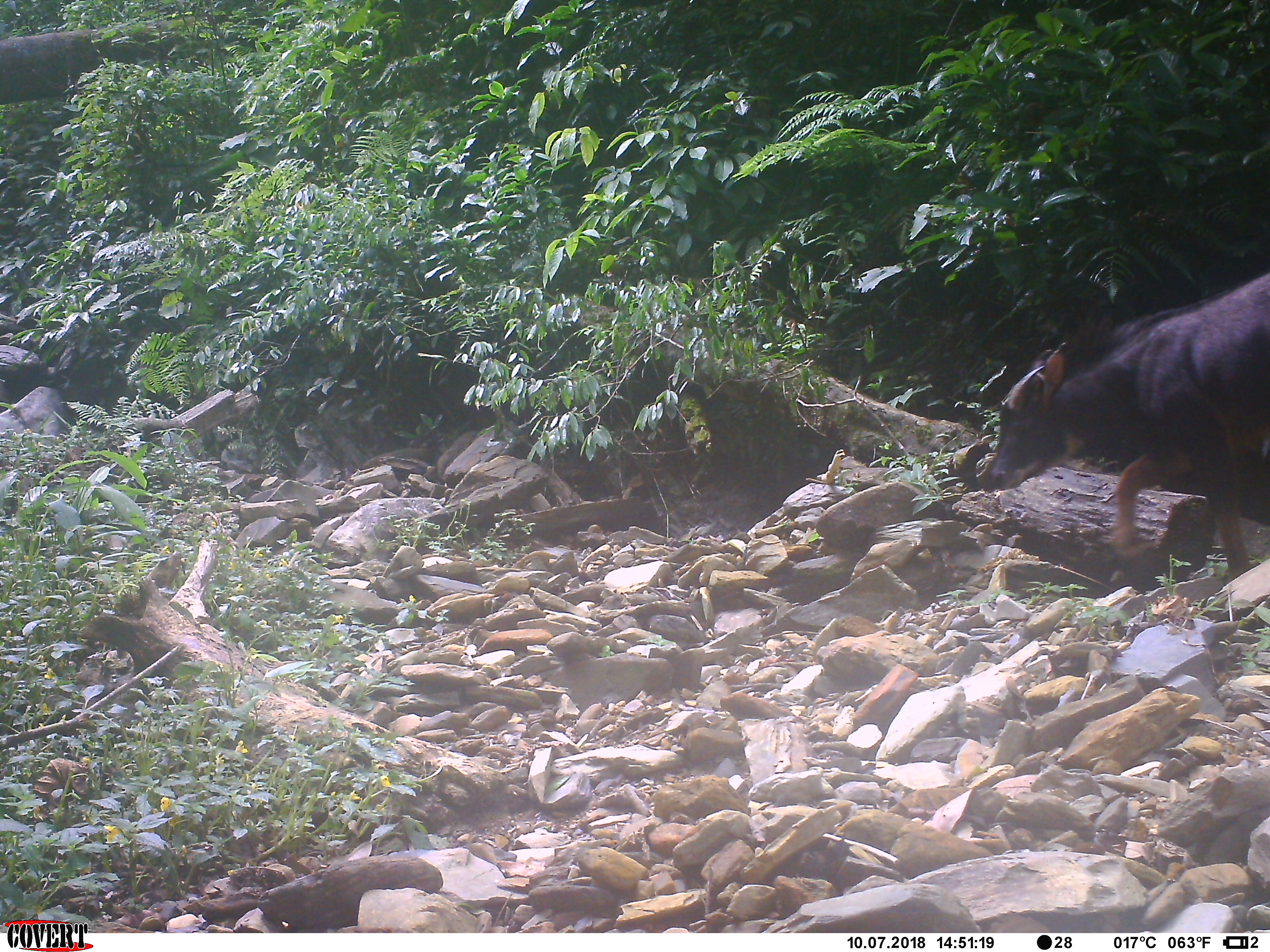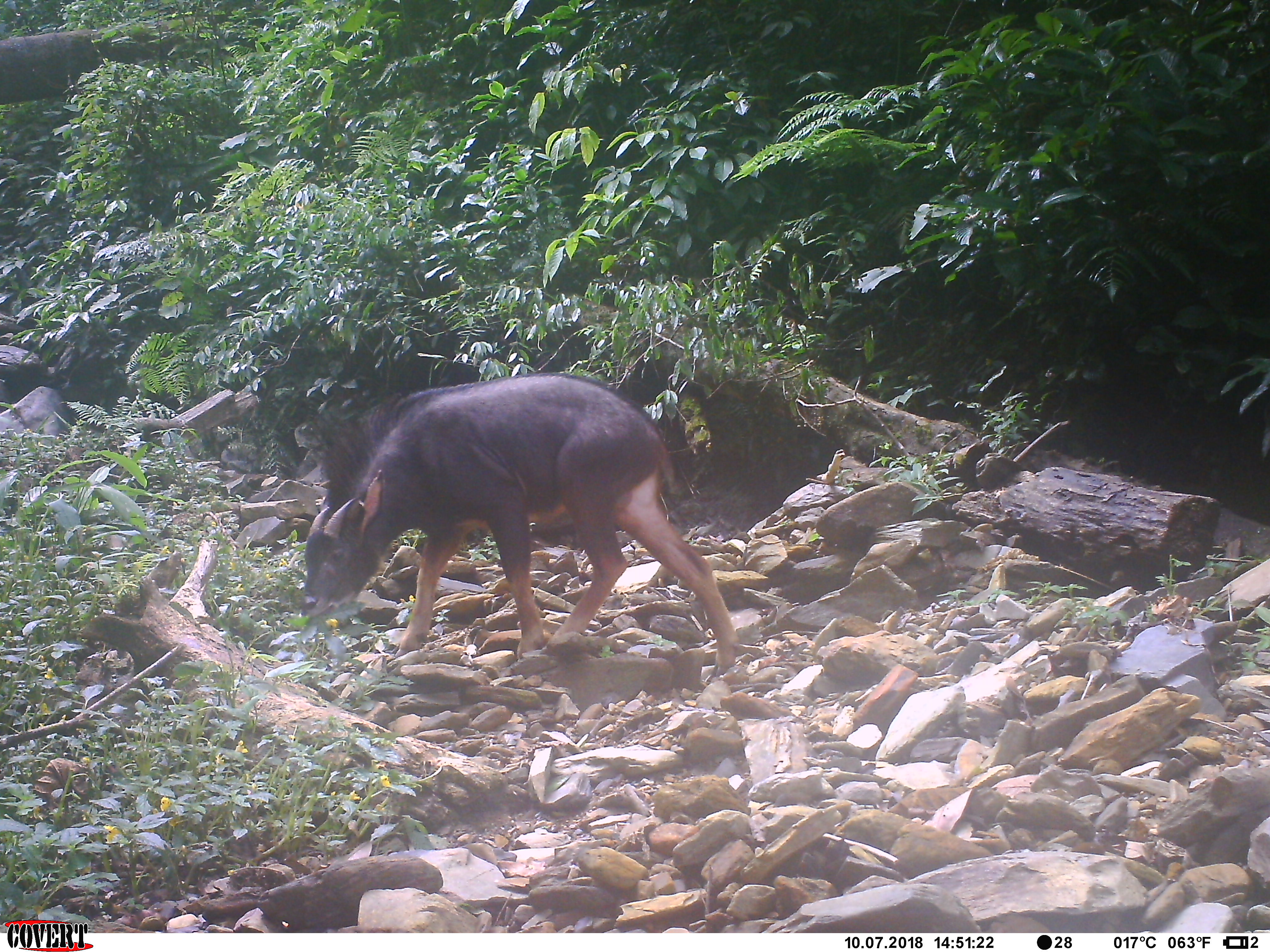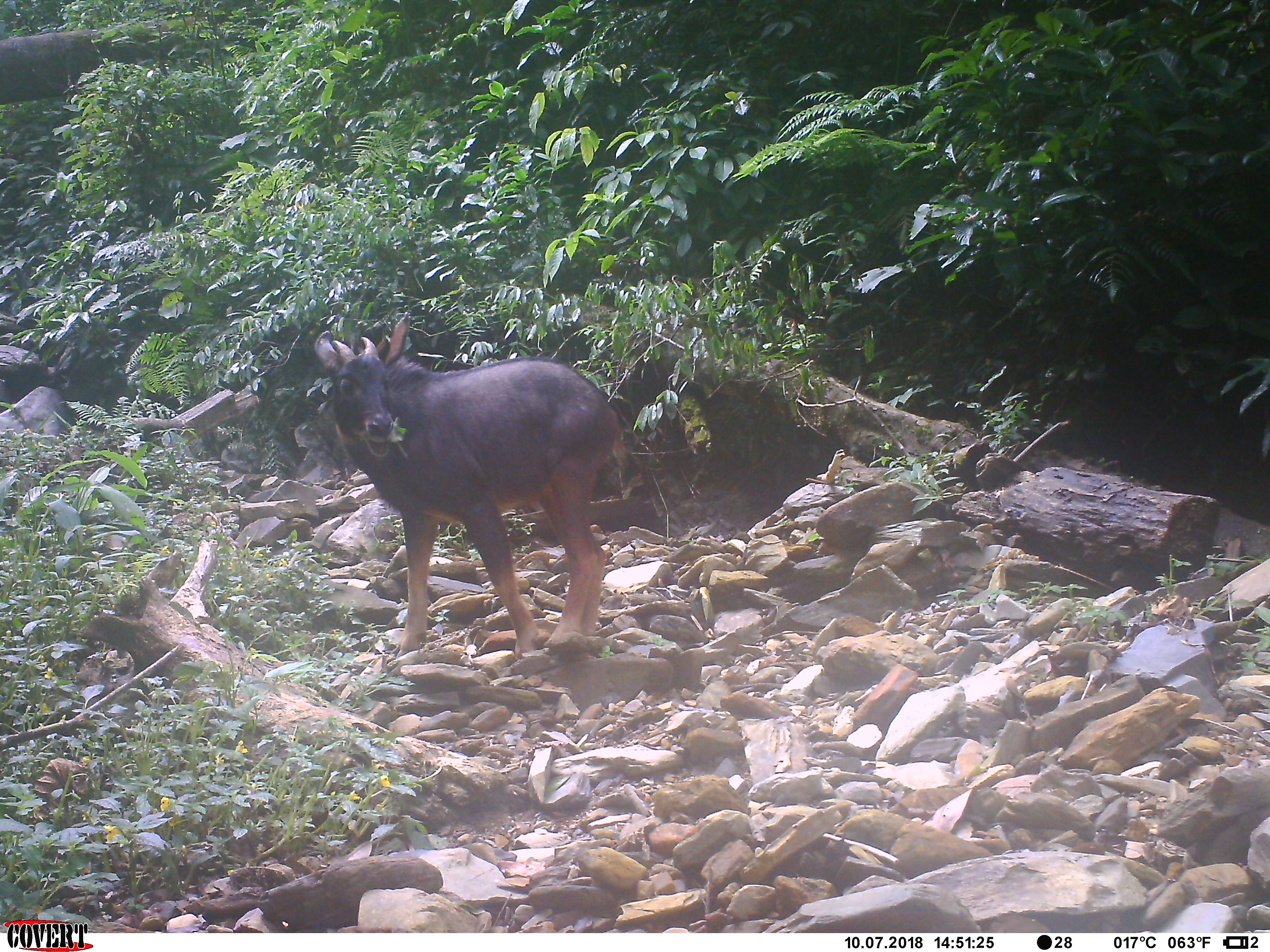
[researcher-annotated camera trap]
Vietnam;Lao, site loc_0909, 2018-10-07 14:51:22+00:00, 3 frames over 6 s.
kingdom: Animalia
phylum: Chordata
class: Mammalia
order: Artiodactyla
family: Bovidae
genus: Capricornis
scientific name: Capricornis sumatraensis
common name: chinese serow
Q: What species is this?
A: Chinese serow (Capricornis sumatraensis).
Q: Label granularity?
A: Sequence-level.